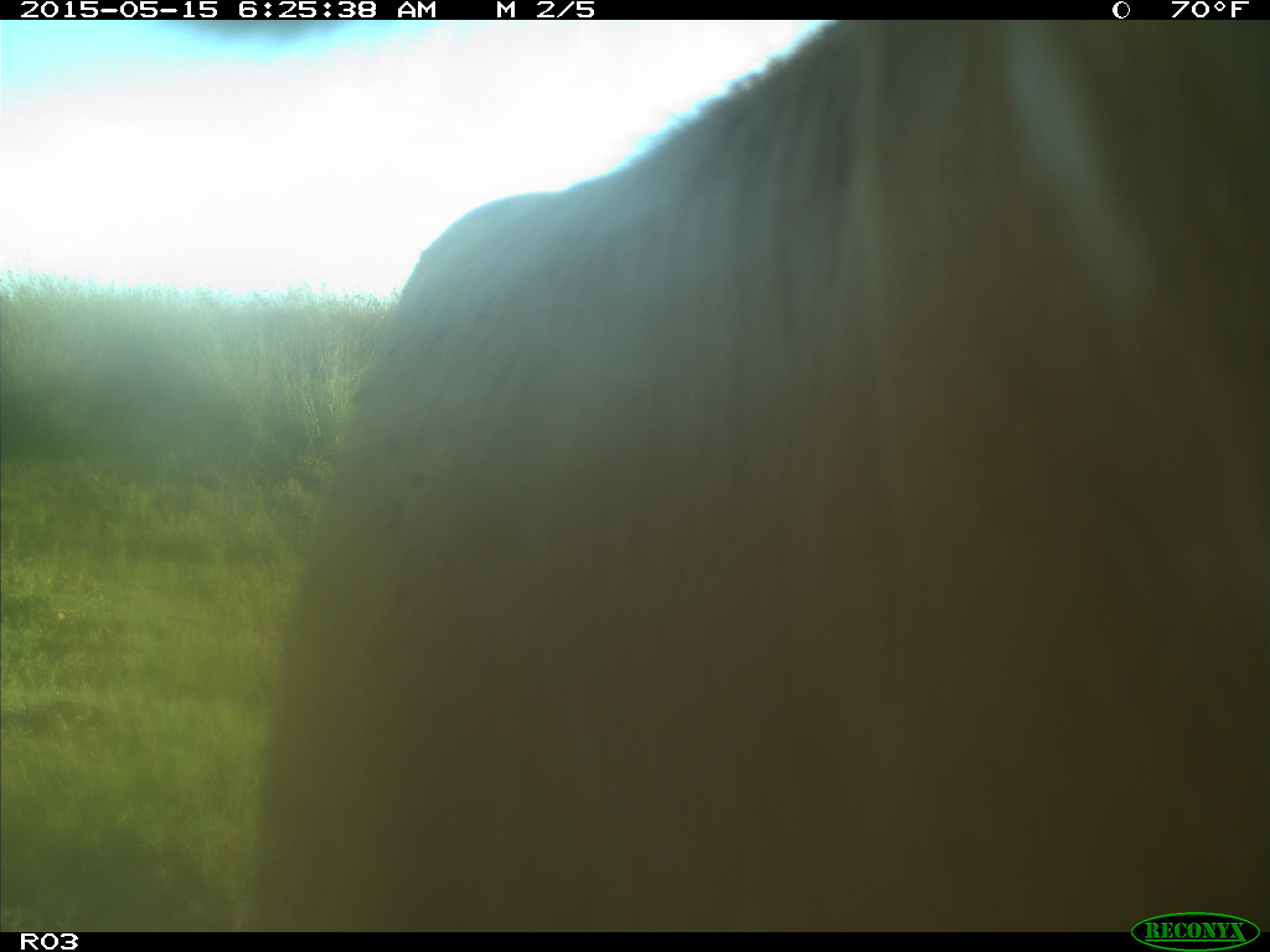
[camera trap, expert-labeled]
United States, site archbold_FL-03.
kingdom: Animalia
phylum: Chordata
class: Mammalia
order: Artiodactyla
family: Bovidae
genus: Bos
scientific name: Bos taurus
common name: domestic cow